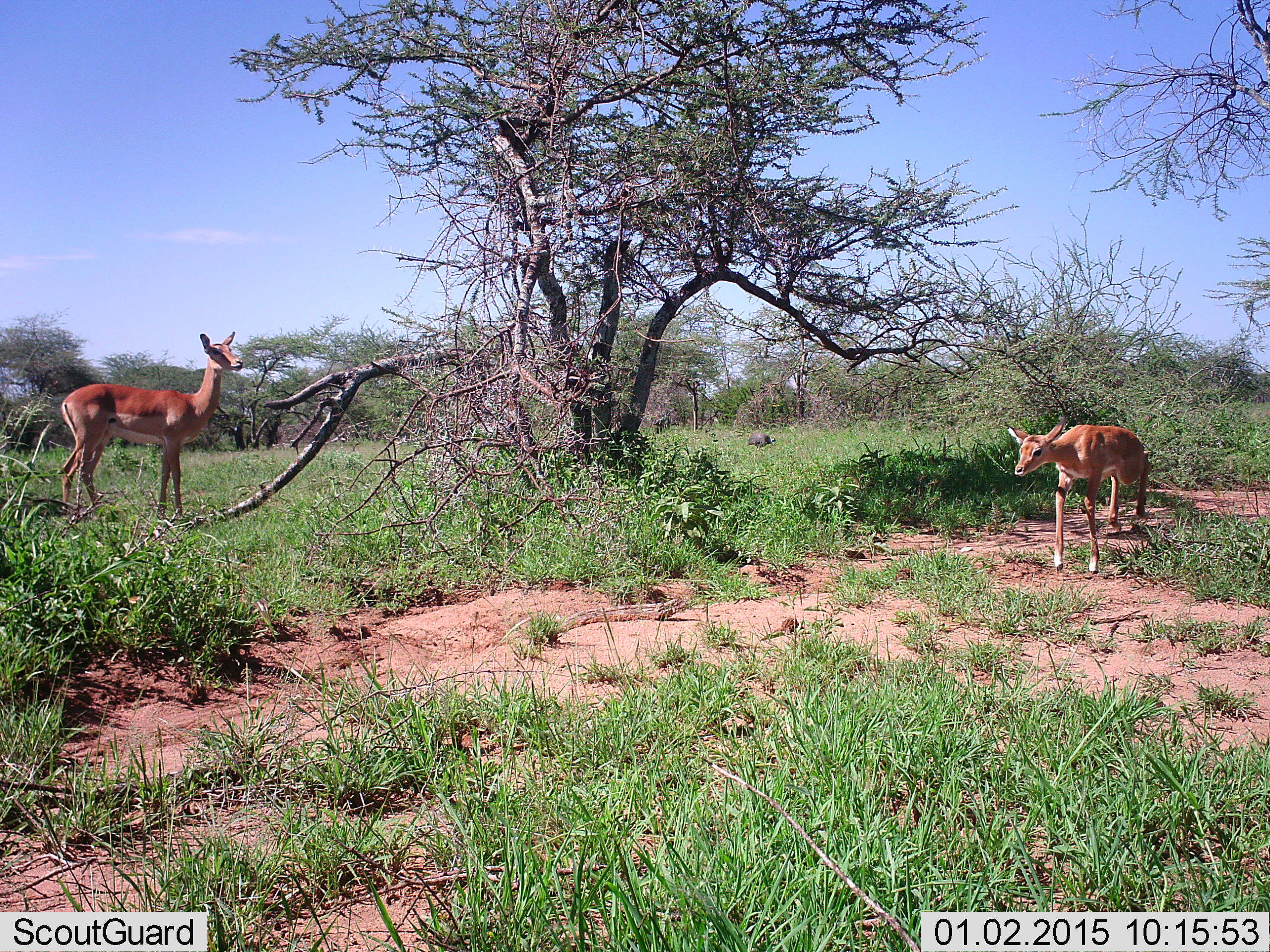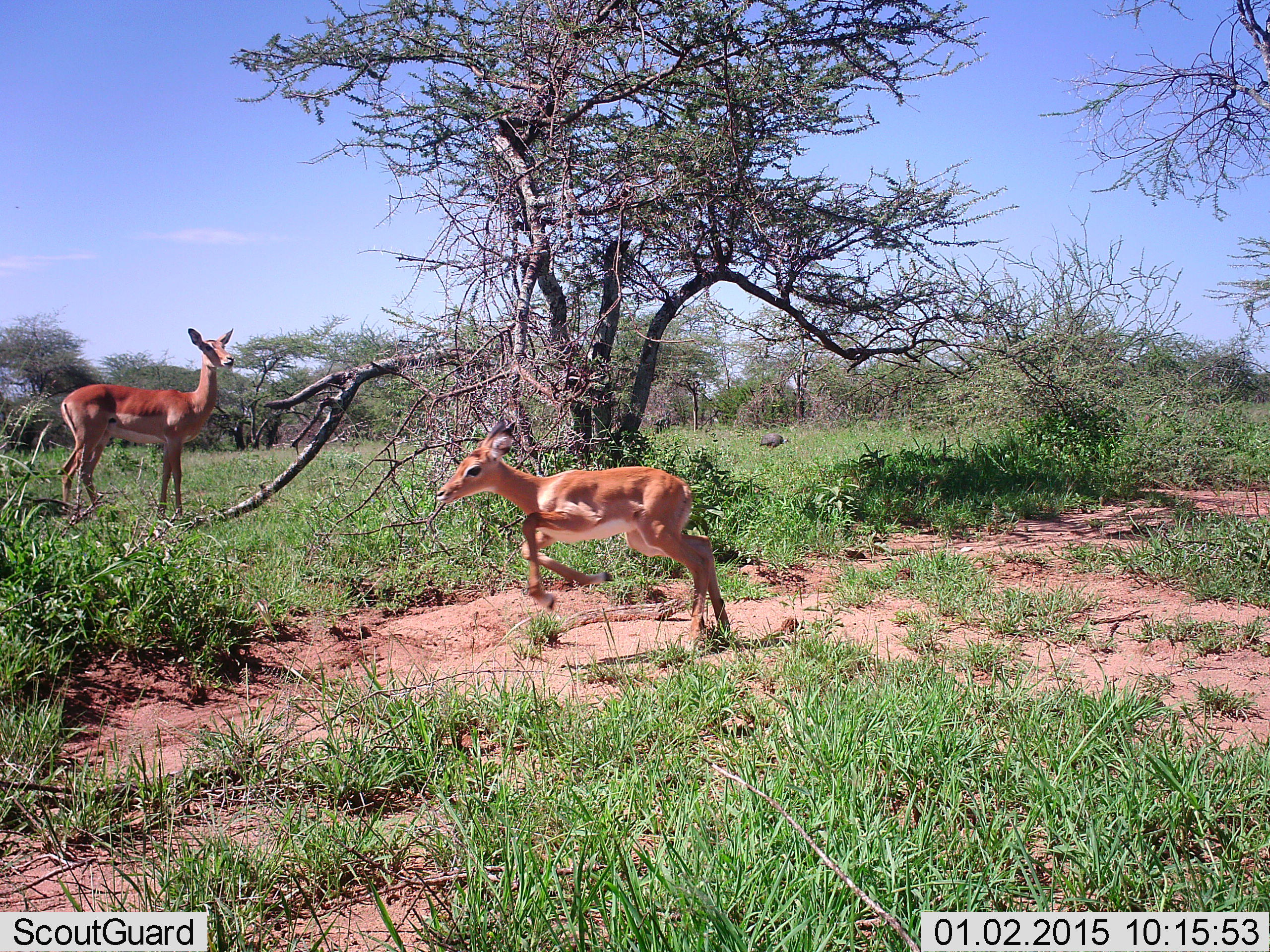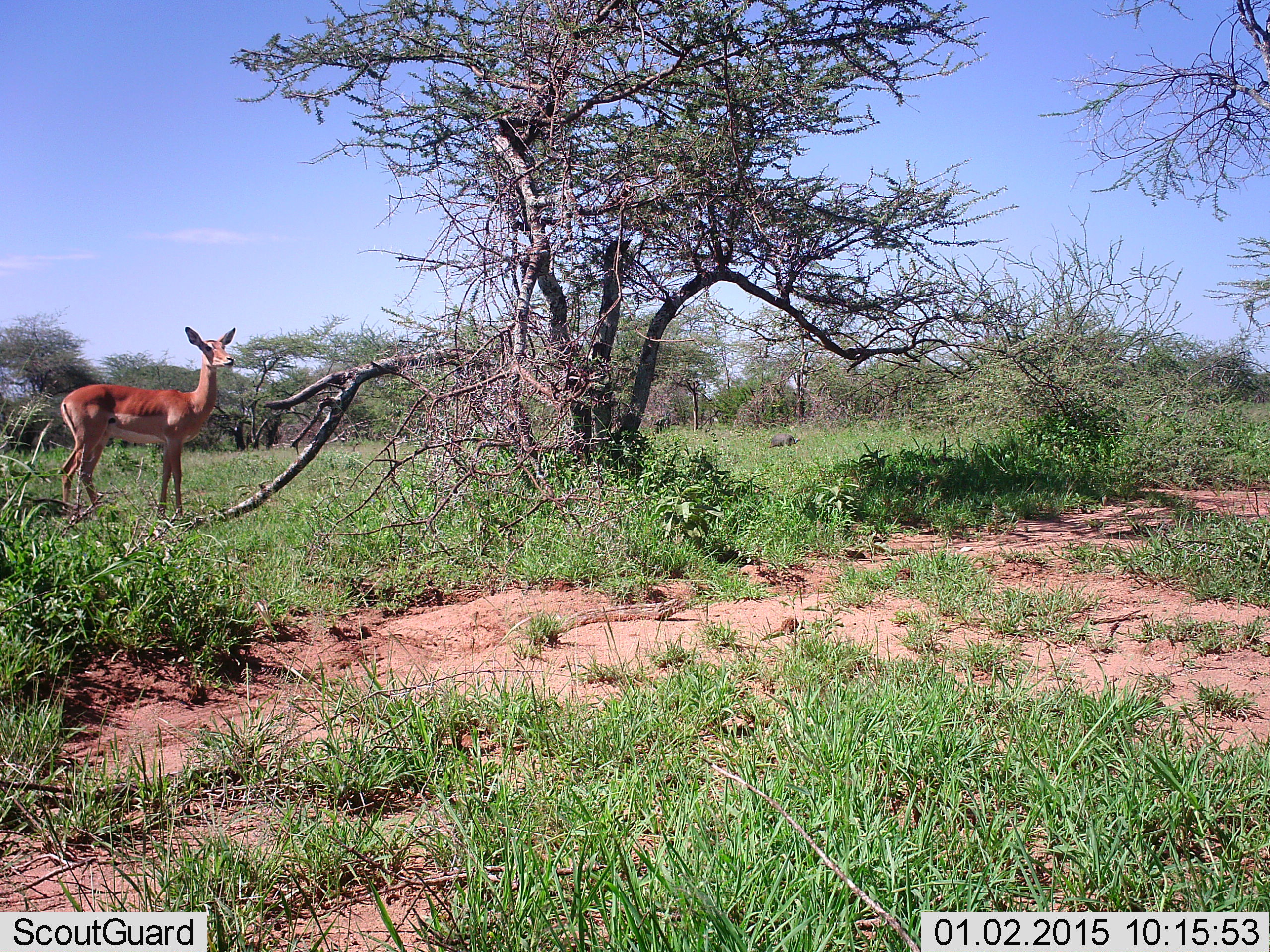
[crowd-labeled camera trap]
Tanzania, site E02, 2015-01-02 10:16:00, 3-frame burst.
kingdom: Animalia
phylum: Chordata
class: Mammalia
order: Artiodactyla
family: Bovidae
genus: Aepyceros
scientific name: Aepyceros melampus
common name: impala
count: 2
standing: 94%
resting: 0%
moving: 100%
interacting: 0%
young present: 59%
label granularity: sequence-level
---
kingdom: Animalia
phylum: Chordata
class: Mammalia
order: Artiodactyla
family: Suidae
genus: Phacochoerus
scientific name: Phacochoerus africanus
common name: warthog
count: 1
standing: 0%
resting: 0%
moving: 89%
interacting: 0%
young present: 0%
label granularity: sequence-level